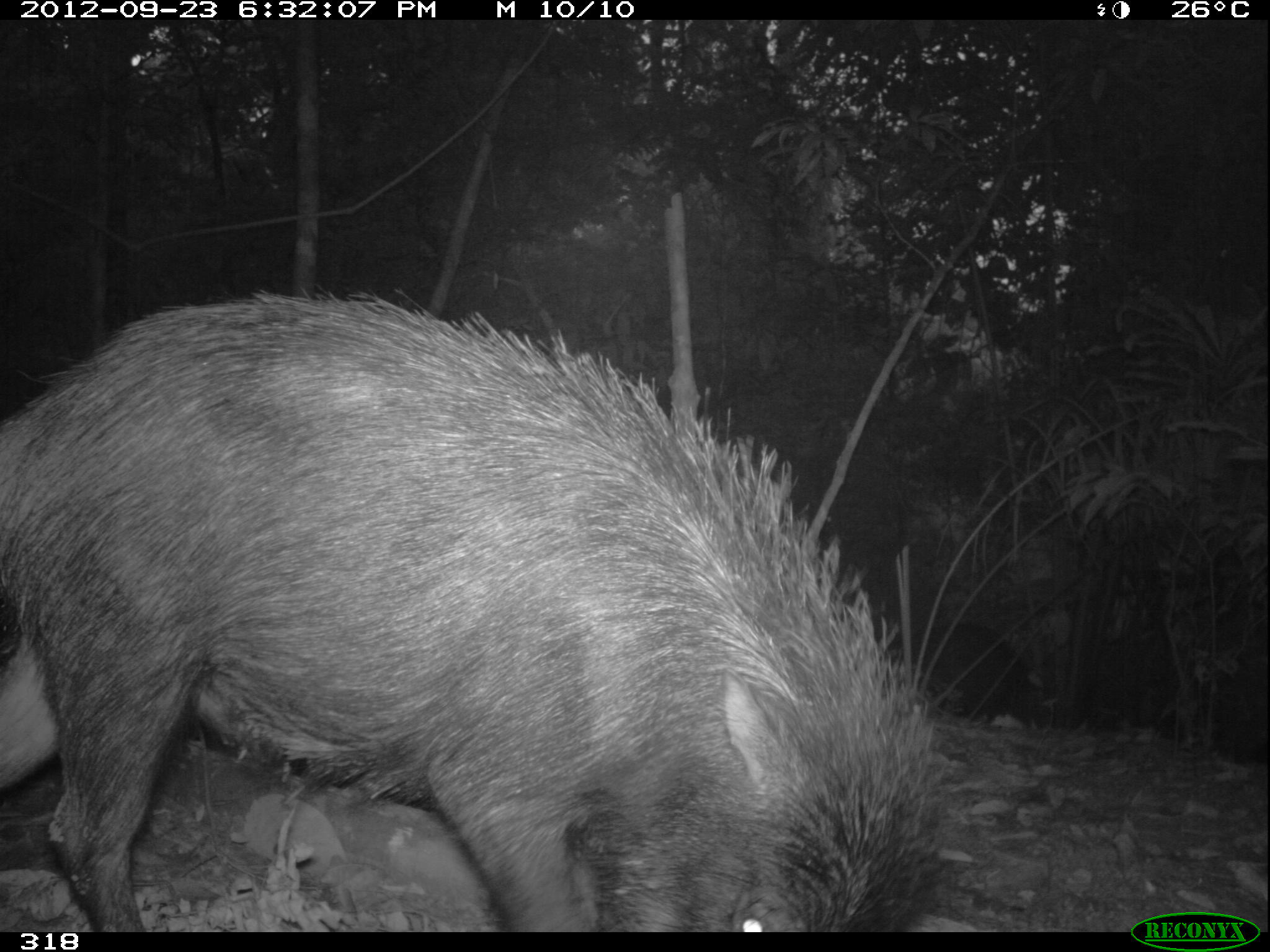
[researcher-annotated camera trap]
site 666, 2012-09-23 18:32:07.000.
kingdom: Animalia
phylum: Chordata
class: Mammalia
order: Artiodactyla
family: Tayassuidae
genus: Tayassu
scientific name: Tayassu pecari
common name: white-lipped peccary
Tayassu pecari (white-lipped peccary).